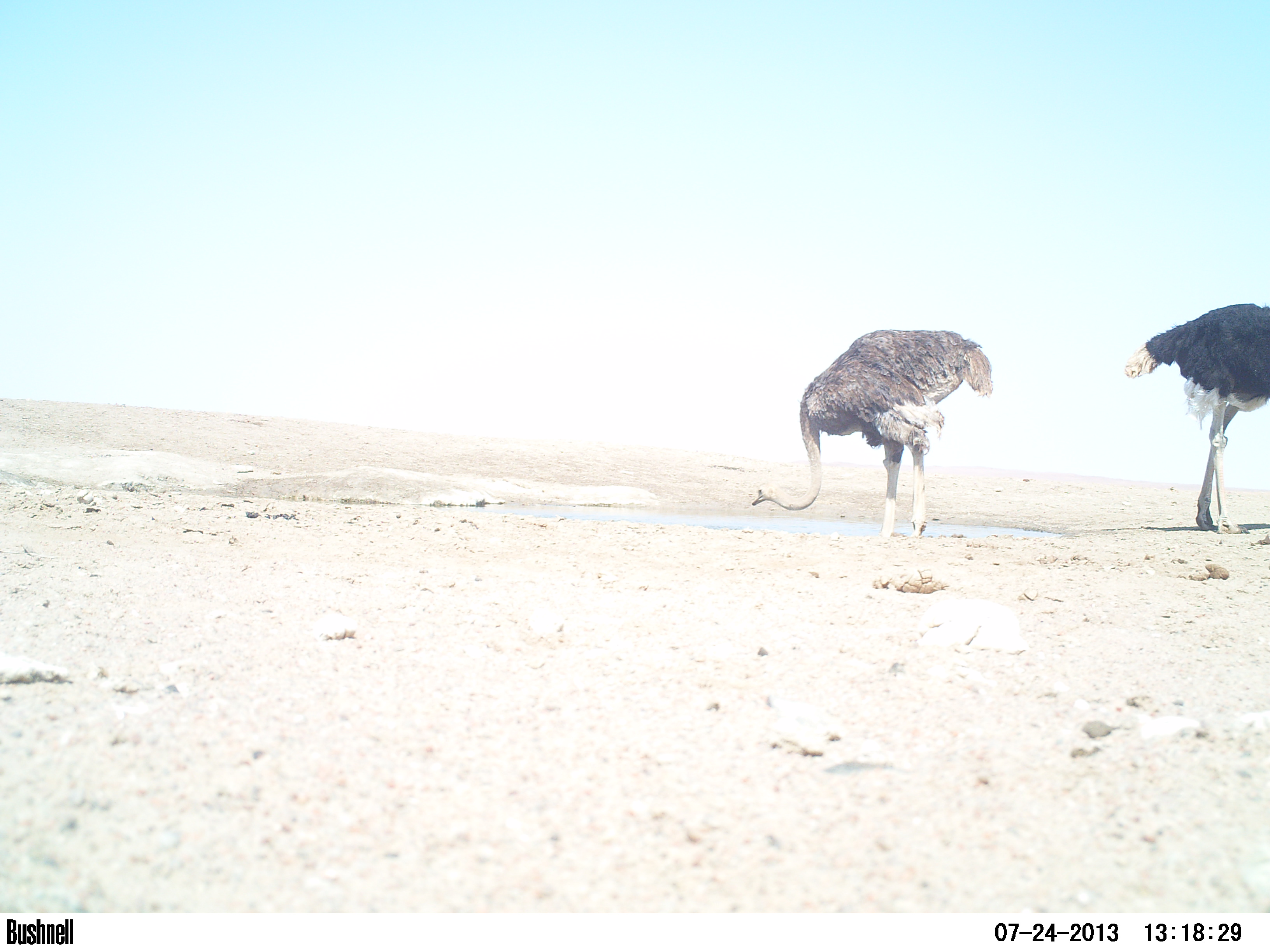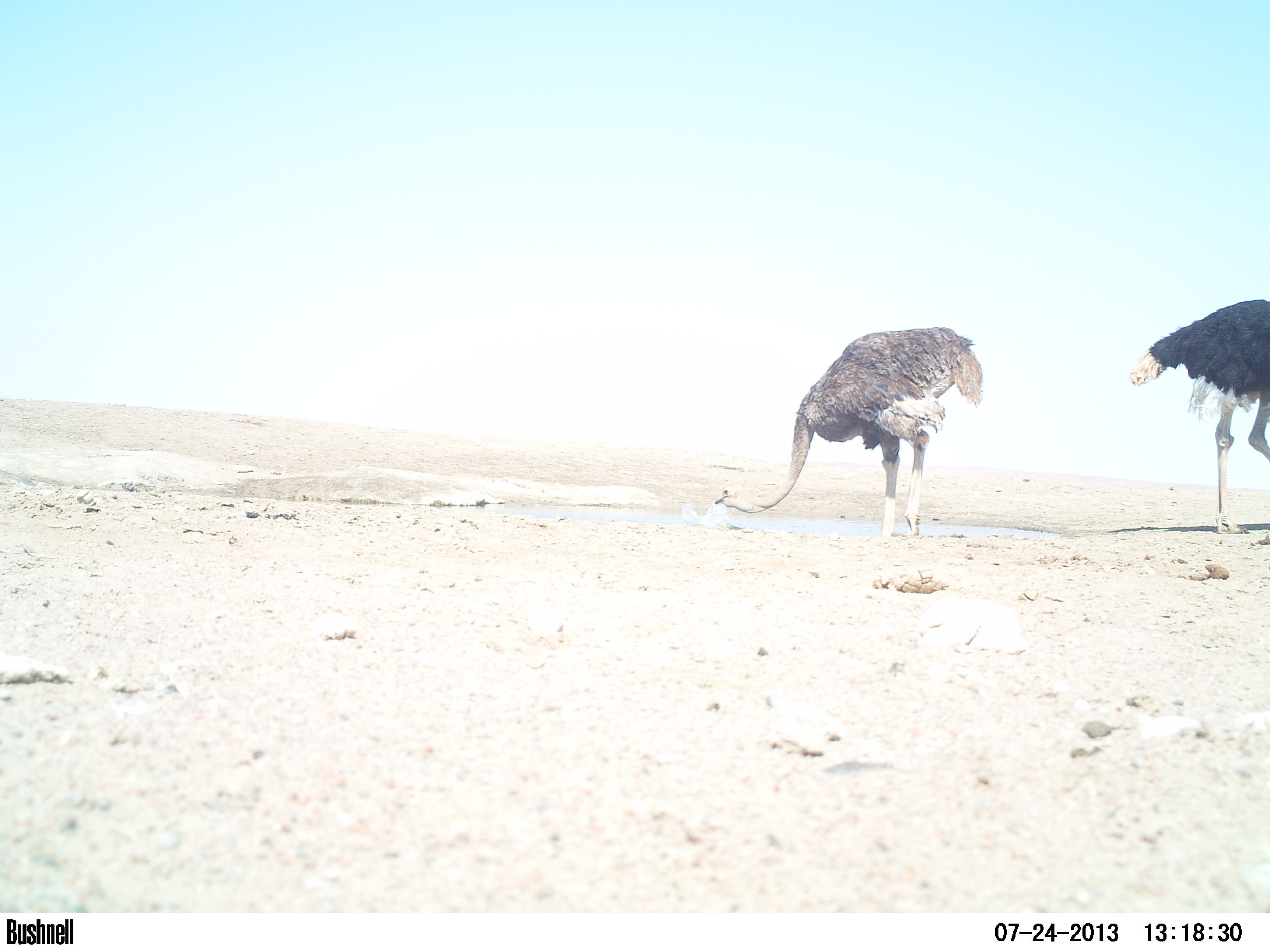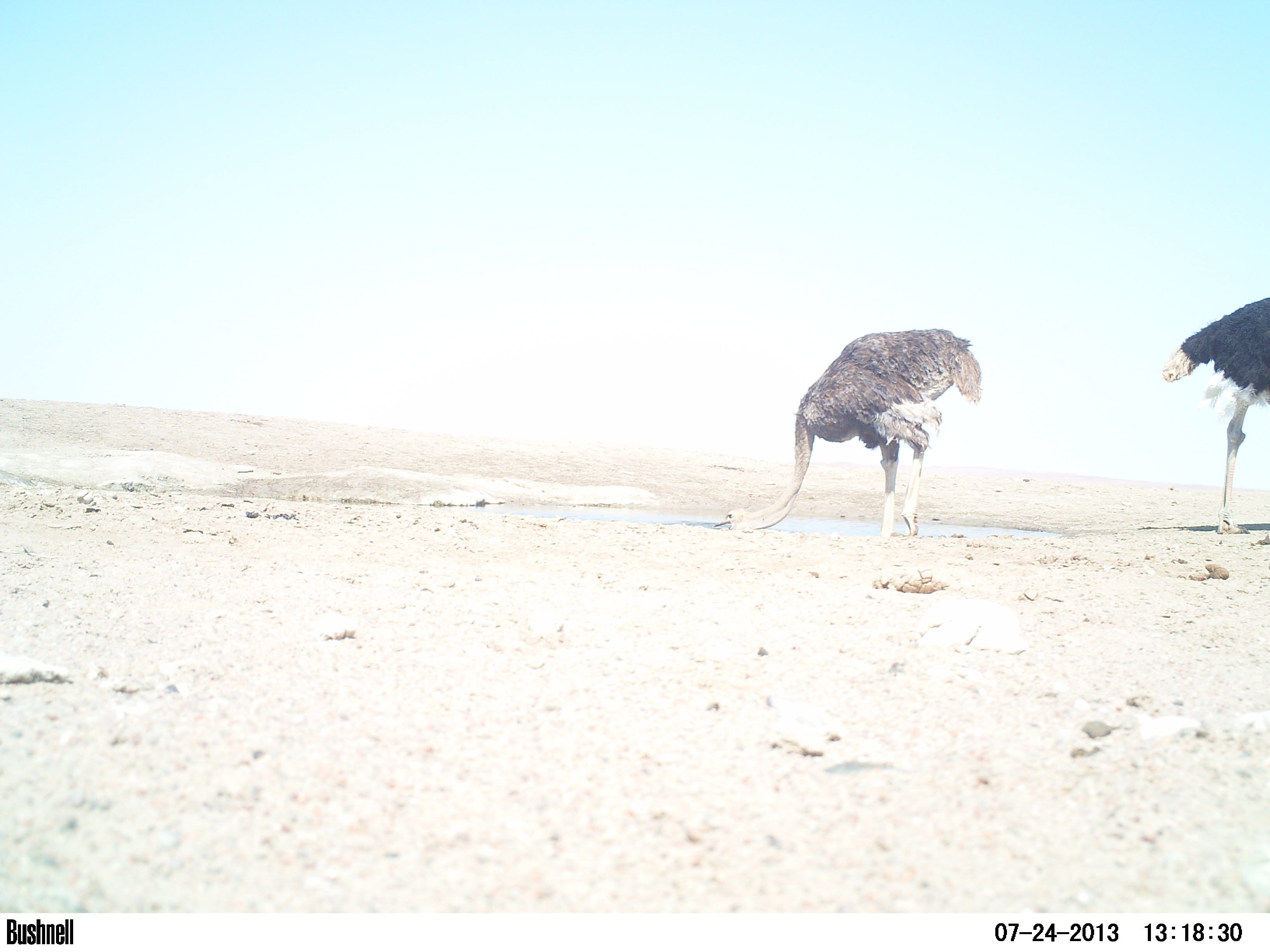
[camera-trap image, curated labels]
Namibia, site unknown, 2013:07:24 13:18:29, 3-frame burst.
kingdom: Animalia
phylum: Chordata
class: Aves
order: Struthioniformes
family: Struthionidae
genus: Struthio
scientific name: Struthio camelus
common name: common ostrich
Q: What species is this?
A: Struthio camelus (common ostrich).